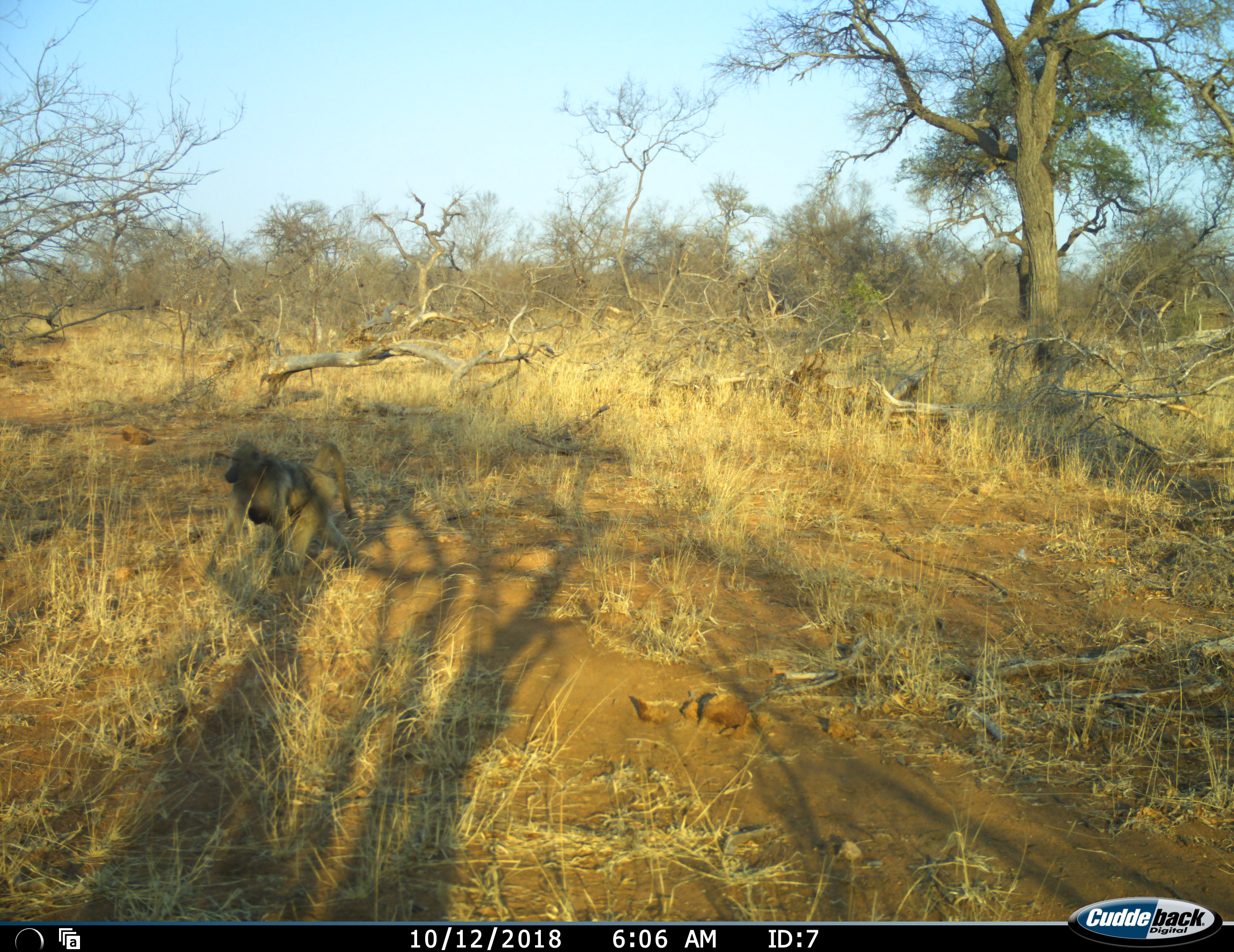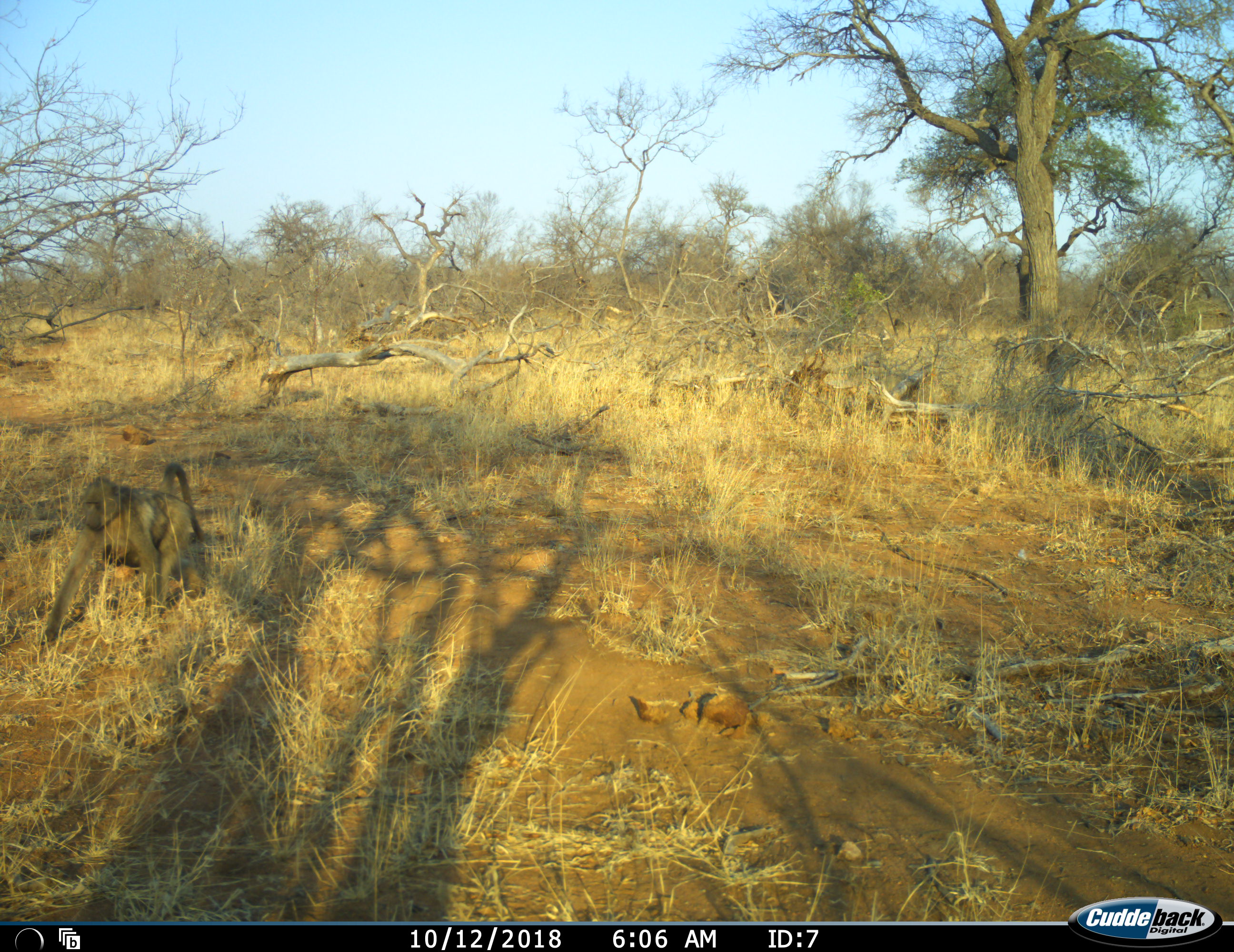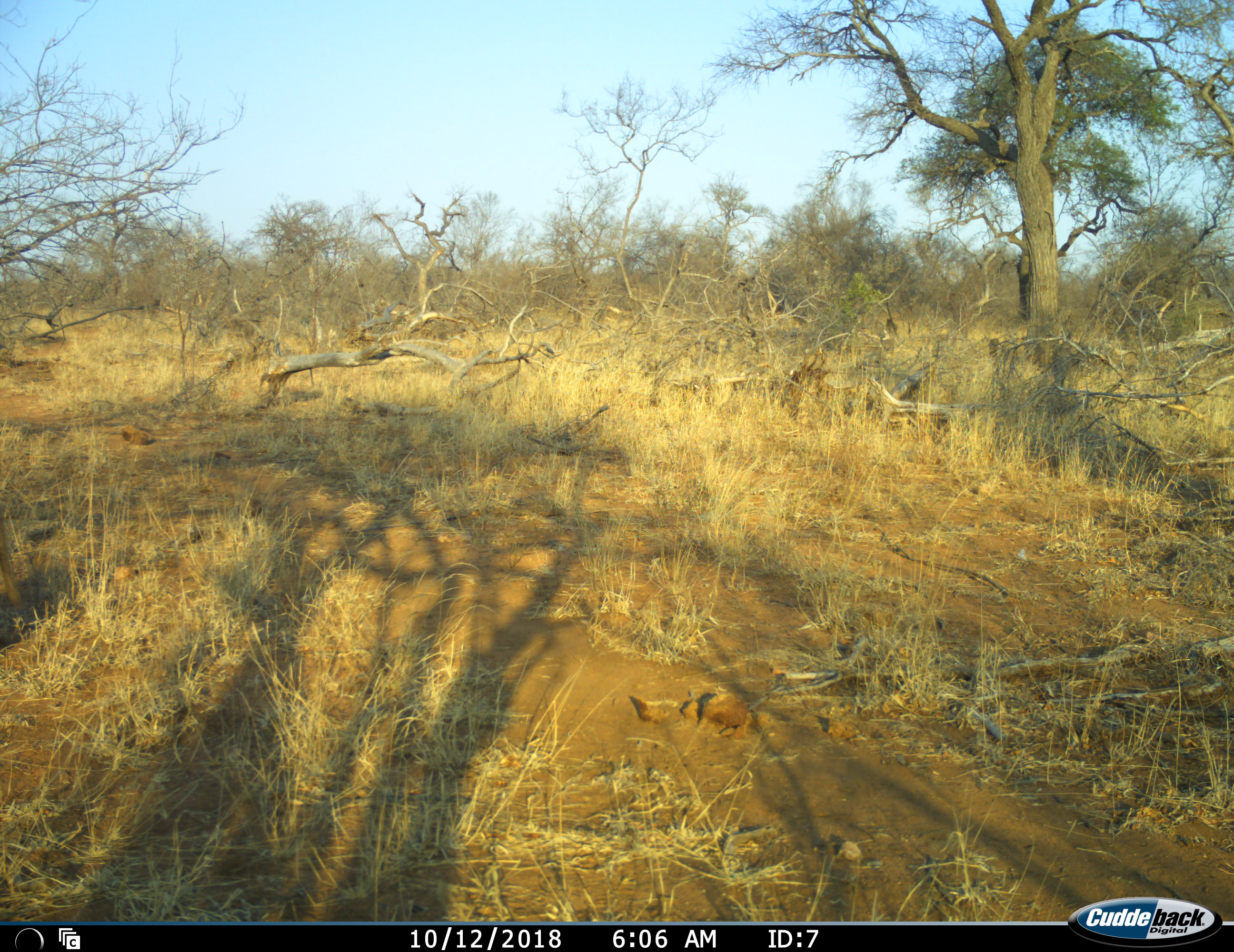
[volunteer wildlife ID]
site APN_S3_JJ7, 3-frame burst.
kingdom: Animalia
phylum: Chordata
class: Mammalia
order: Primates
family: Cercopithecidae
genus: Papio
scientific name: Papio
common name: baboon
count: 2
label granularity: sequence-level